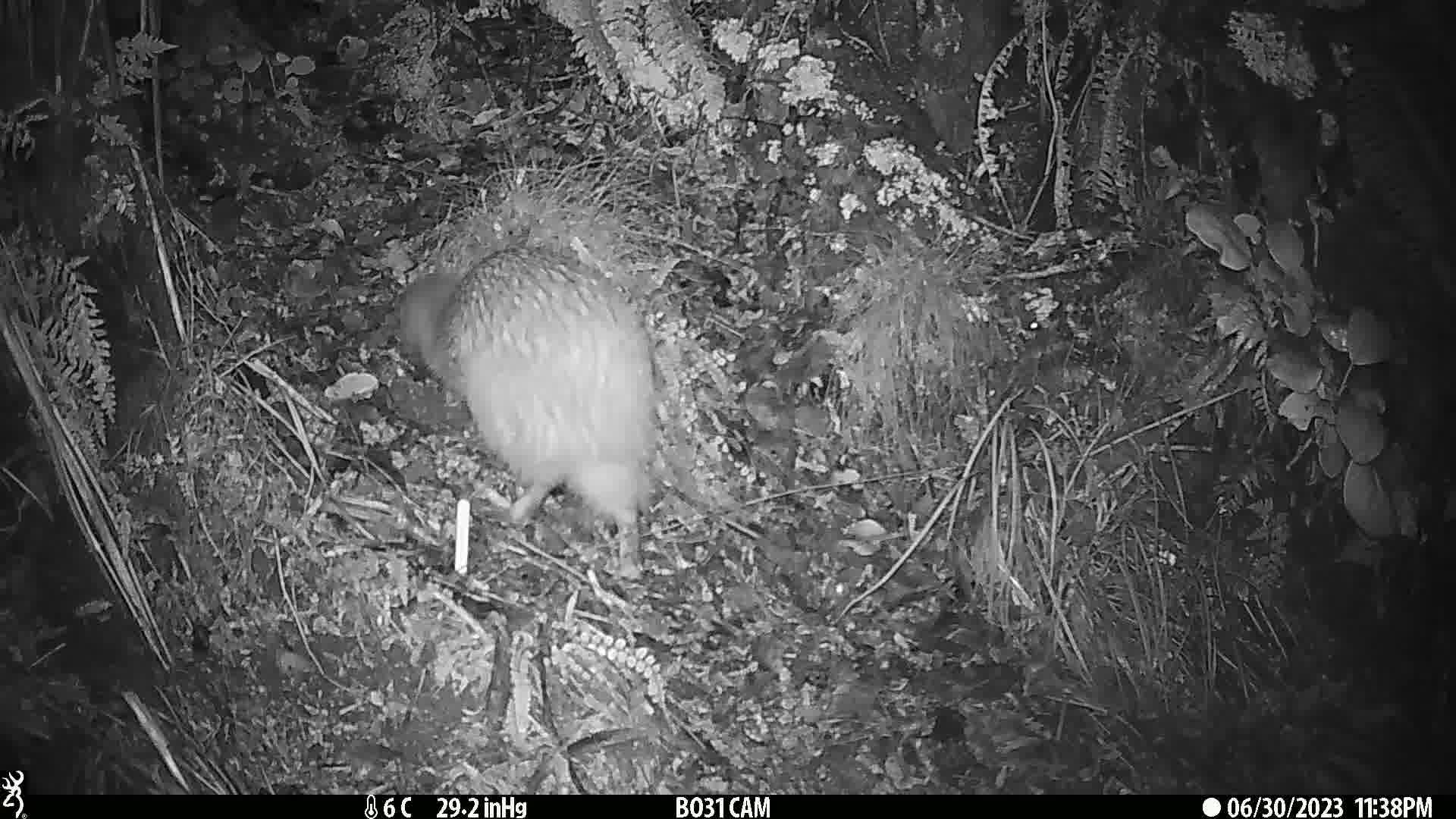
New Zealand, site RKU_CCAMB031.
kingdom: Animalia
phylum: Chordata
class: Aves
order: Apterygiformes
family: Apterygidae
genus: Apteryx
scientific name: Apteryx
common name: kiwi